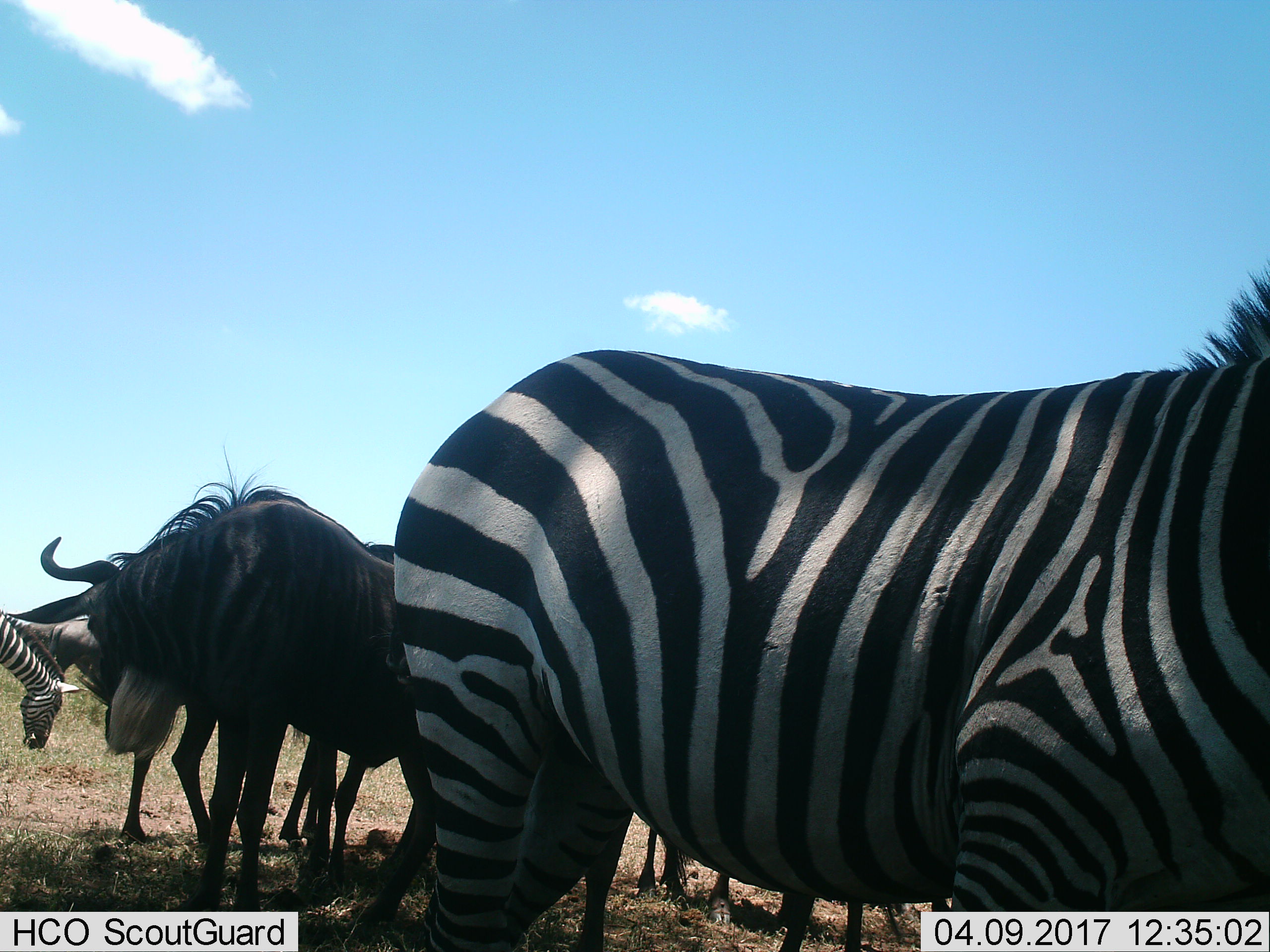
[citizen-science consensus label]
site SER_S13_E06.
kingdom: Animalia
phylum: Chordata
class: Mammalia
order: Artiodactyla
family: Bovidae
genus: Connochaetes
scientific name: Connochaetes taurinus taurinus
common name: blue wildebeest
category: wildebeestblue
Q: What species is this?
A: Wildebeestblue (blue wildebeest) (Connochaetes taurinus taurinus).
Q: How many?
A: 5.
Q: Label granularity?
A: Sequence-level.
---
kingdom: Animalia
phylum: Chordata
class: Mammalia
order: Perissodactyla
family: Equidae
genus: Equus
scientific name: Equus quagga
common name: plains zebra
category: zebraplains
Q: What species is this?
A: Zebraplains (plains zebra) (Equus quagga).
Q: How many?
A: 2.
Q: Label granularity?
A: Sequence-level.